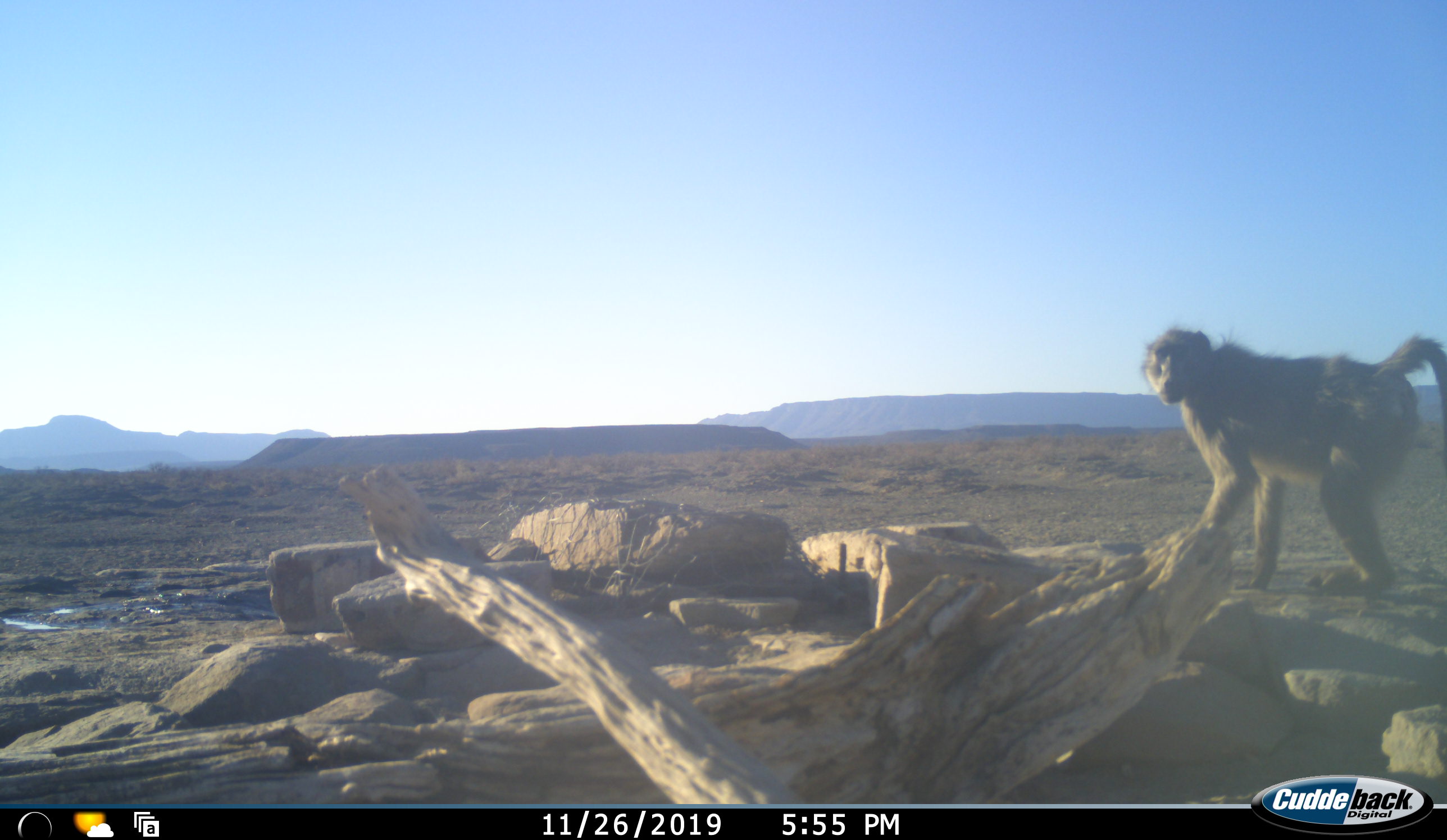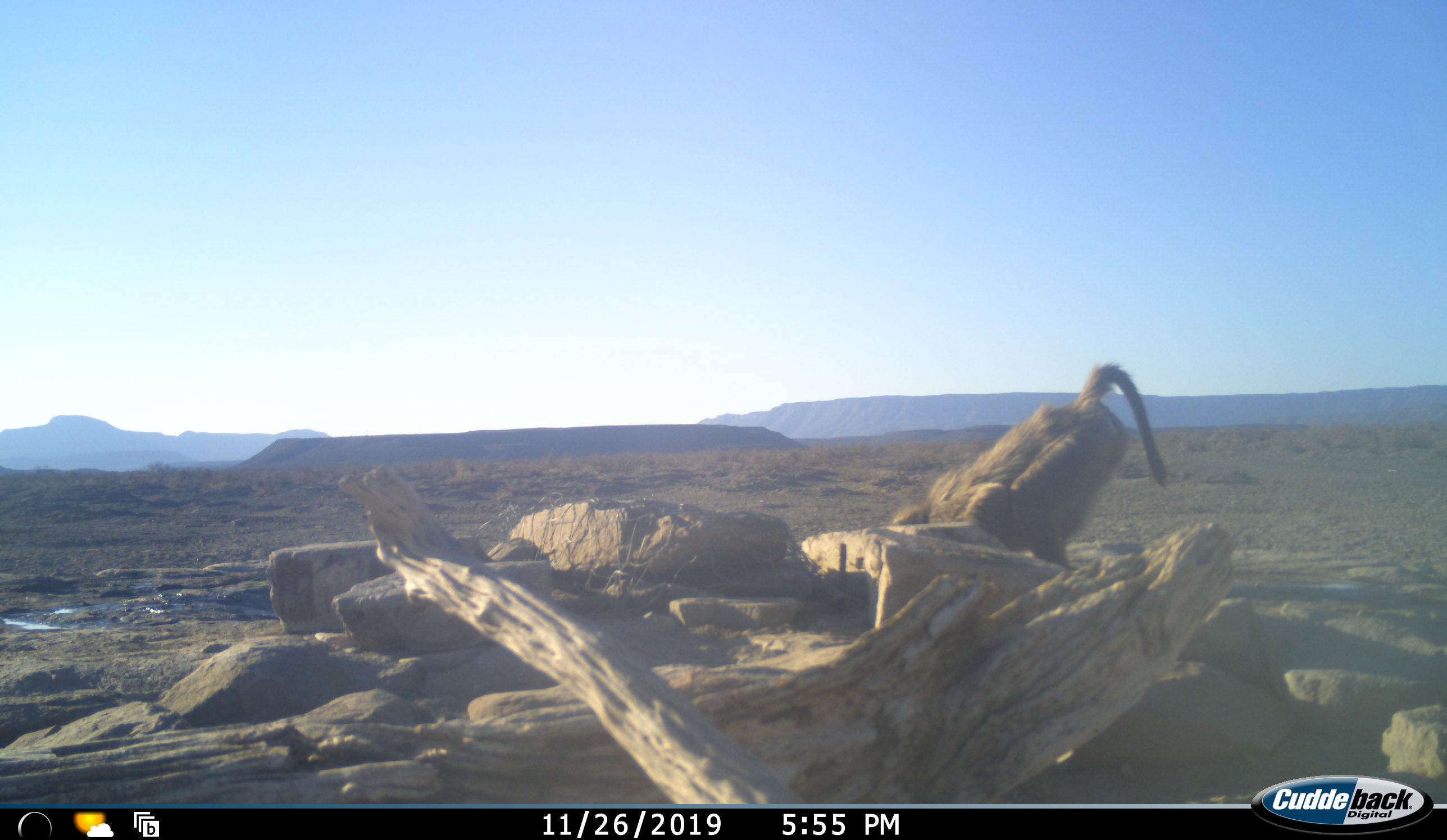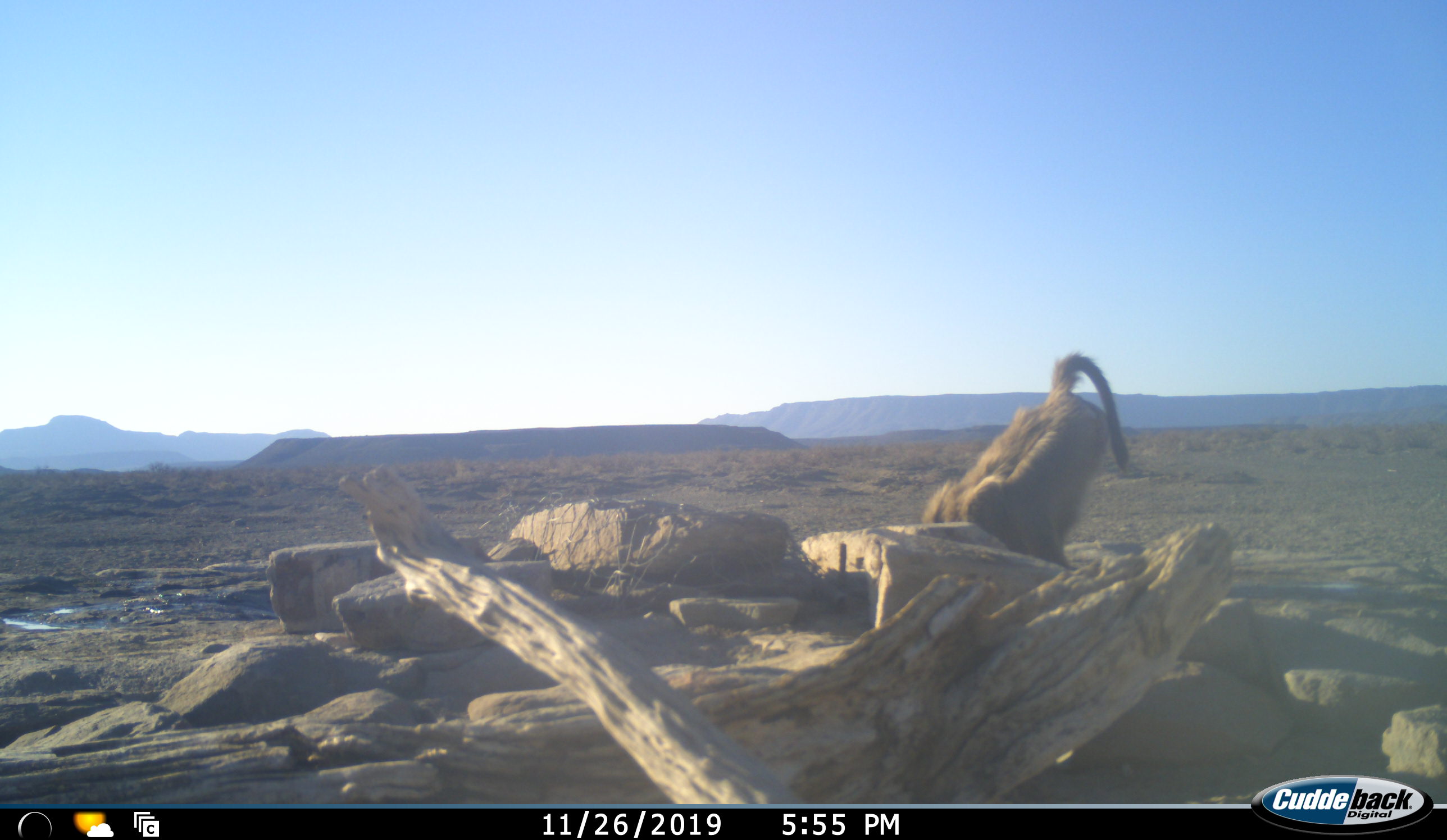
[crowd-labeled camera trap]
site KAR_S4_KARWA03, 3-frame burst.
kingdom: Animalia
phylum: Chordata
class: Mammalia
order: Primates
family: Cercopithecidae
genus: Papio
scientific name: Papio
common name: baboon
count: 1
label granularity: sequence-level